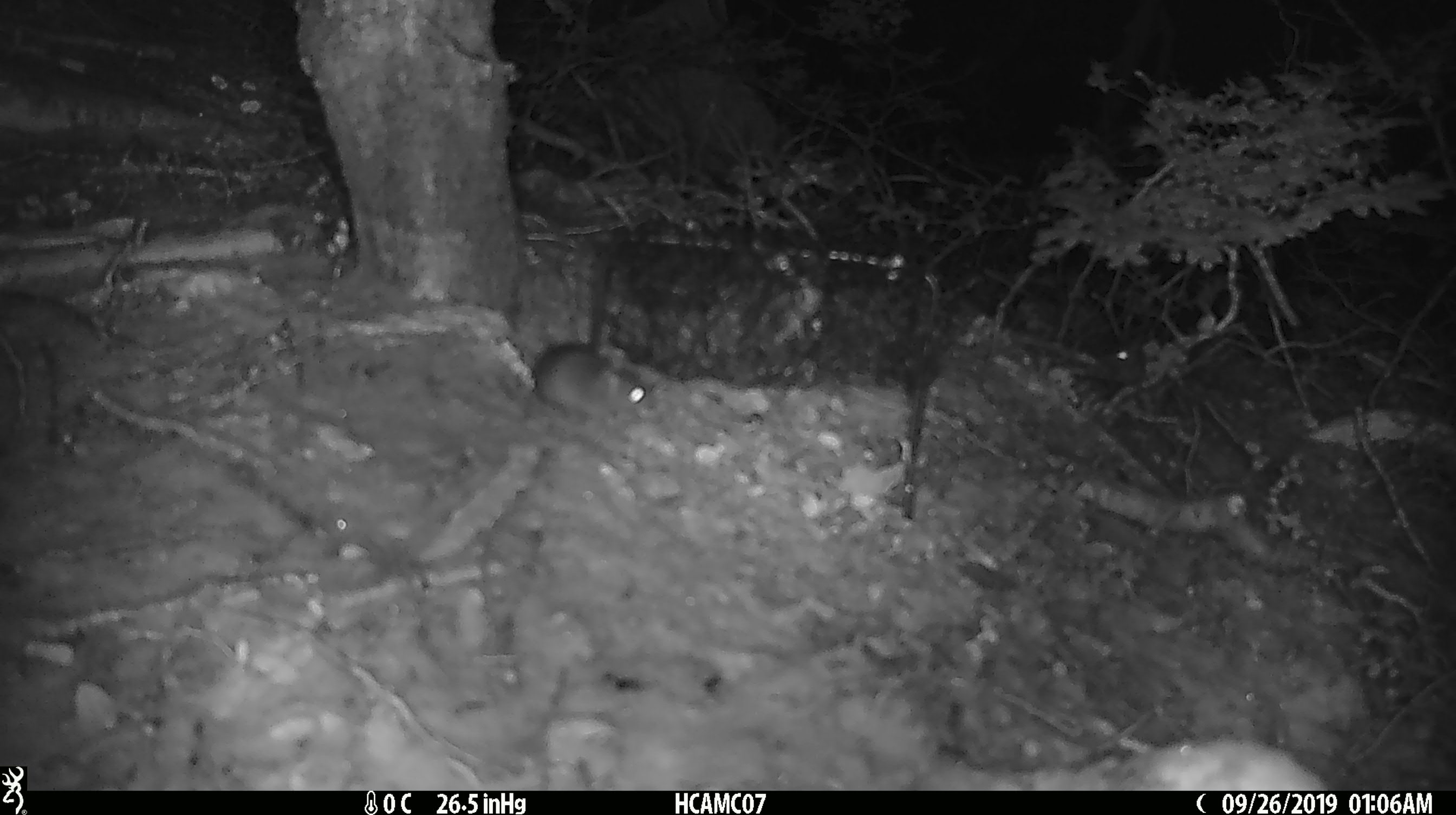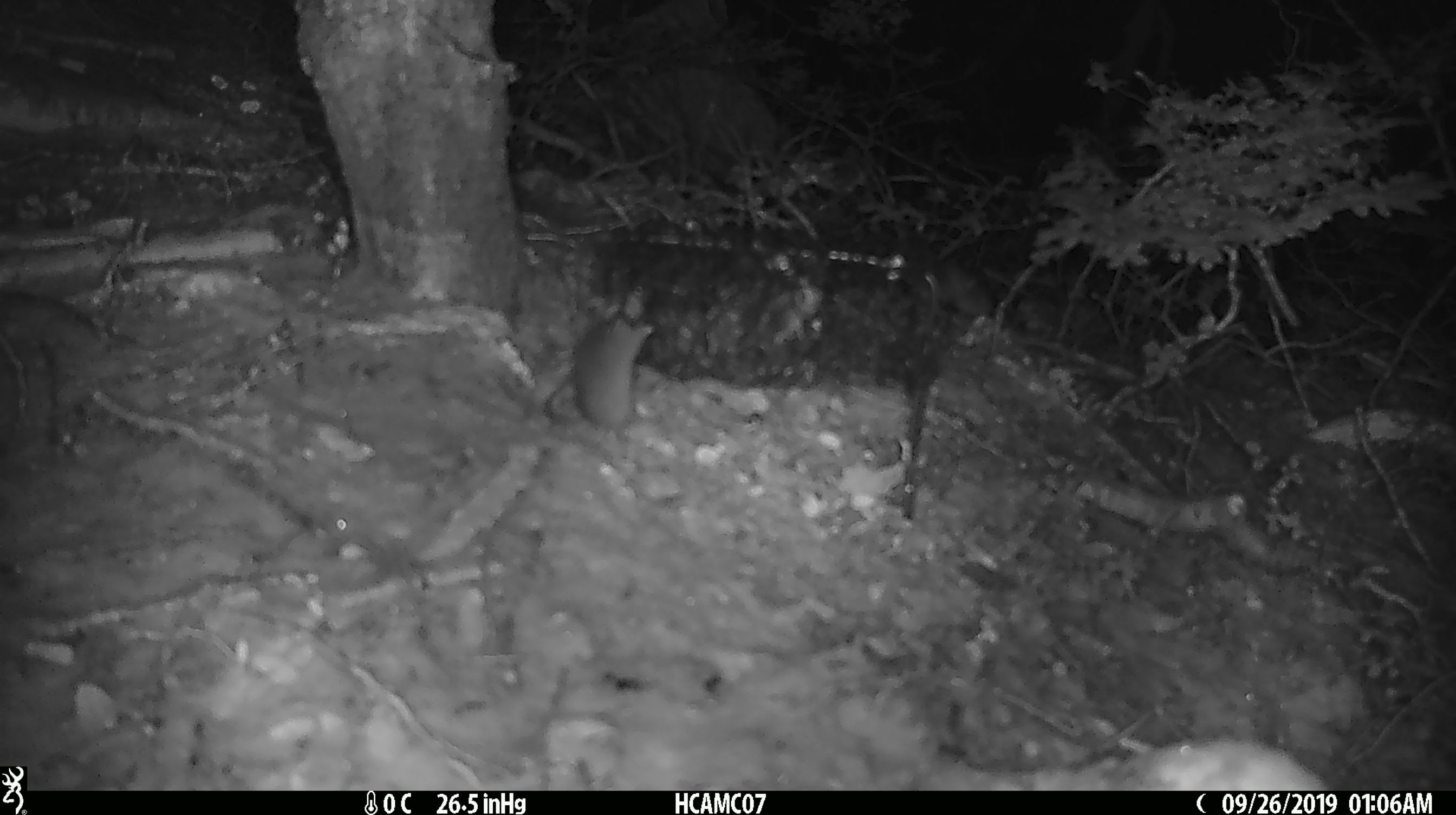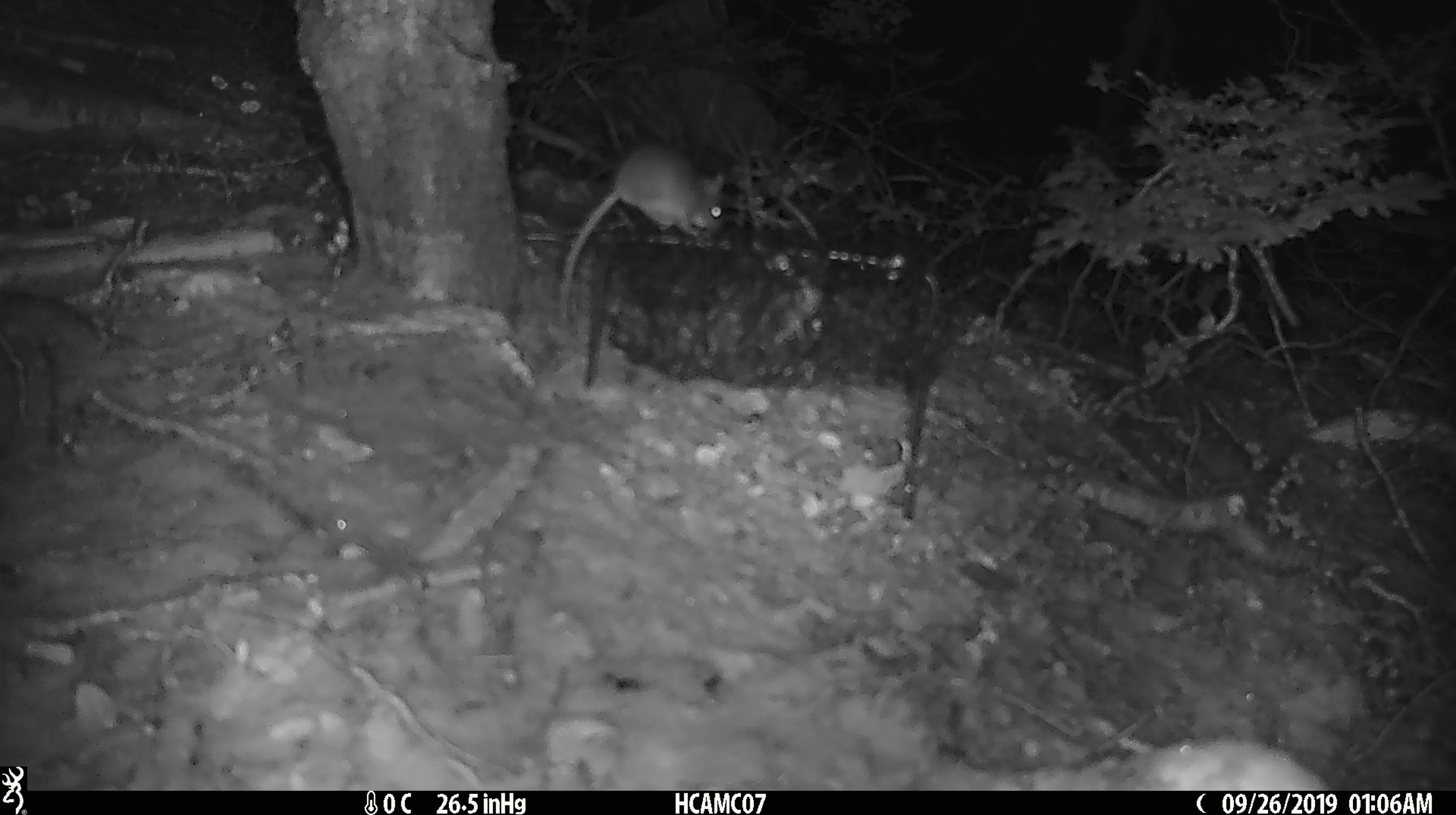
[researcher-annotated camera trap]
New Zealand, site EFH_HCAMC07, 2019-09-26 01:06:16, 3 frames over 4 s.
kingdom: Animalia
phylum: Chordata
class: Mammalia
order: Rodentia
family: Muridae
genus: Mus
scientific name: Mus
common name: mouse